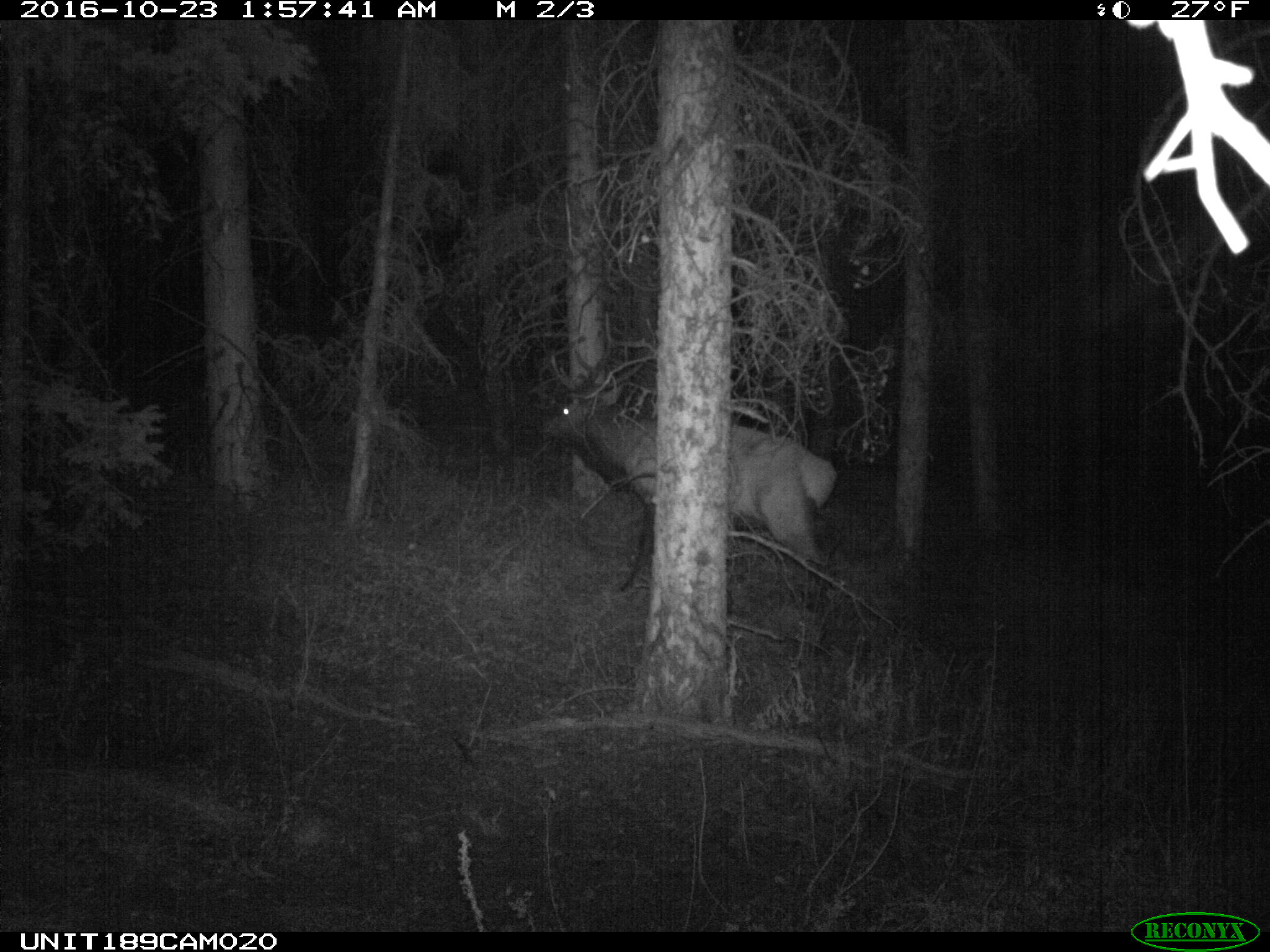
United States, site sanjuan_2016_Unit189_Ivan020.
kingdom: Animalia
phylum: Chordata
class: Mammalia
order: Artiodactyla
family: Cervidae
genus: Cervus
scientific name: Cervus elaphus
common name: red deer